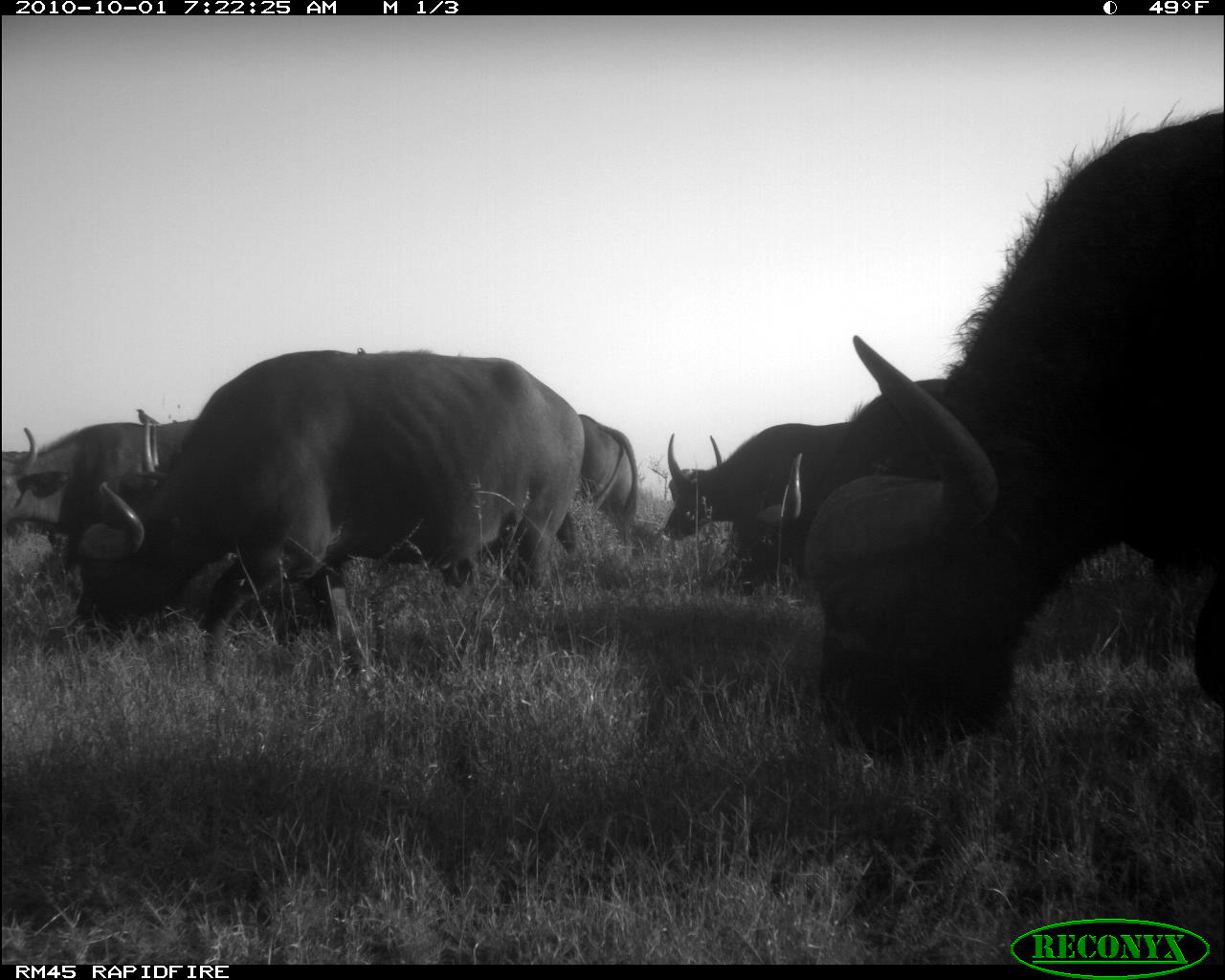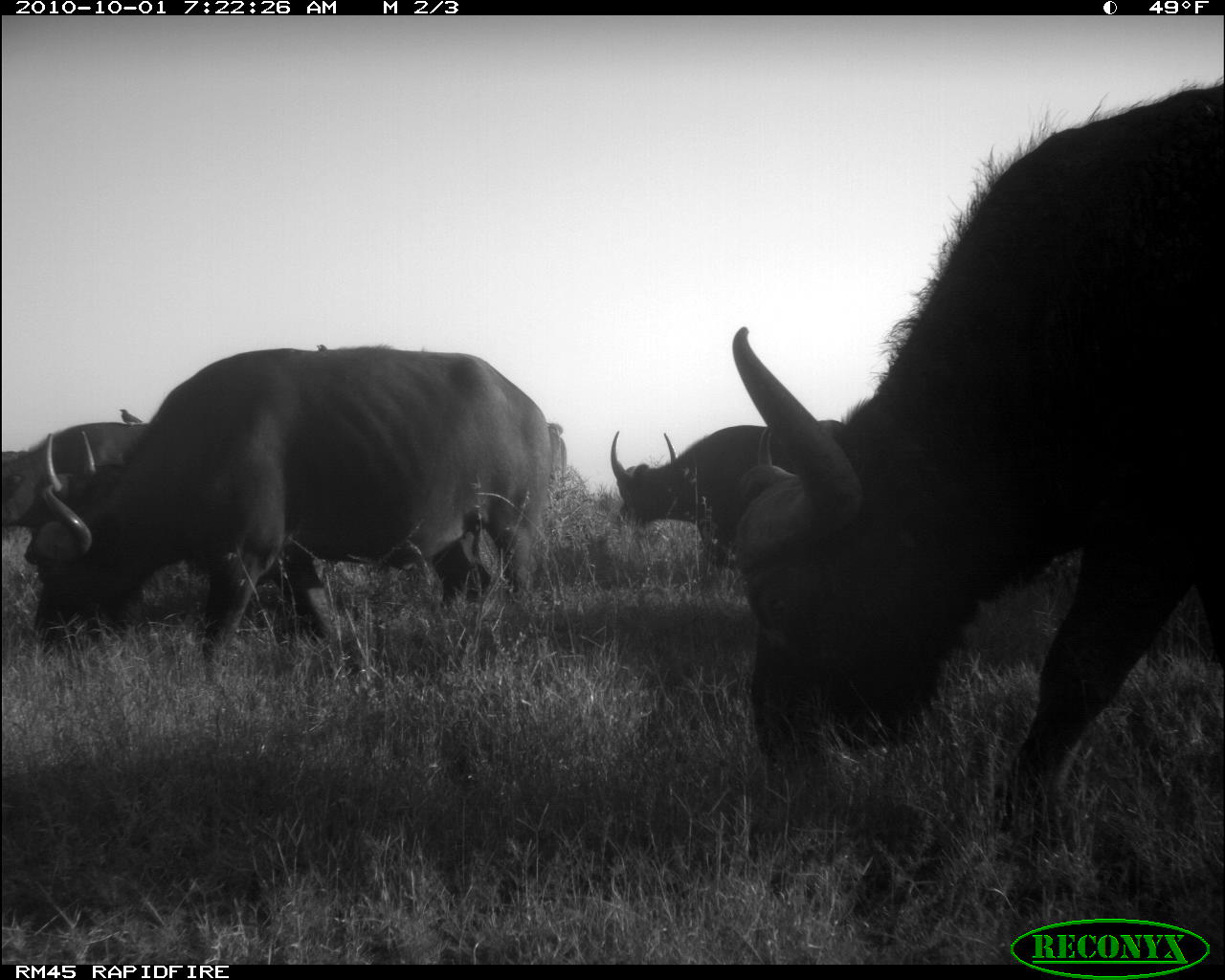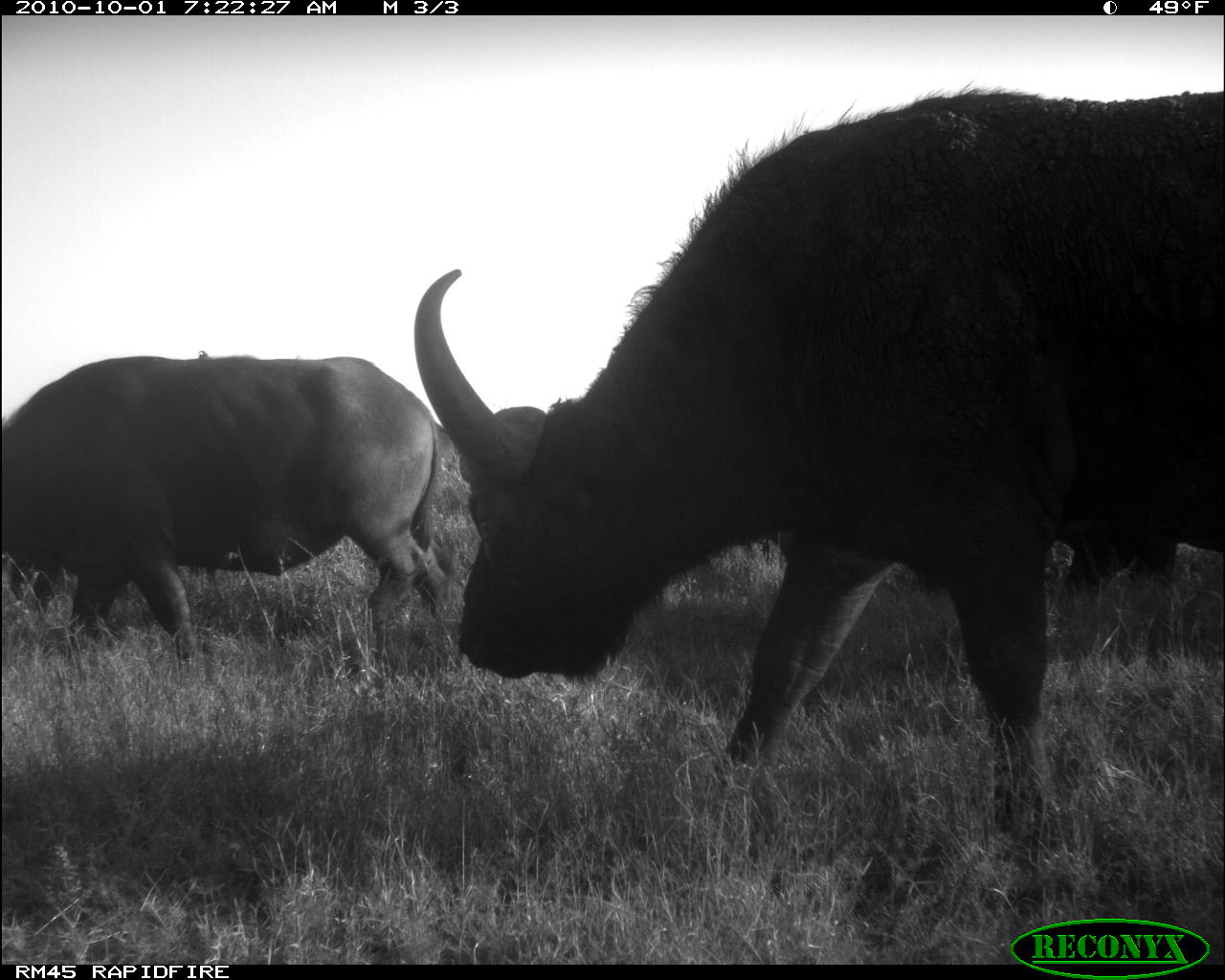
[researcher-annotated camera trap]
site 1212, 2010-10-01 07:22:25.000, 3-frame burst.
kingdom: Animalia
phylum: Chordata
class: Mammalia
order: Artiodactyla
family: Bovidae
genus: Syncerus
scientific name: Syncerus caffer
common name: african buffalo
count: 6